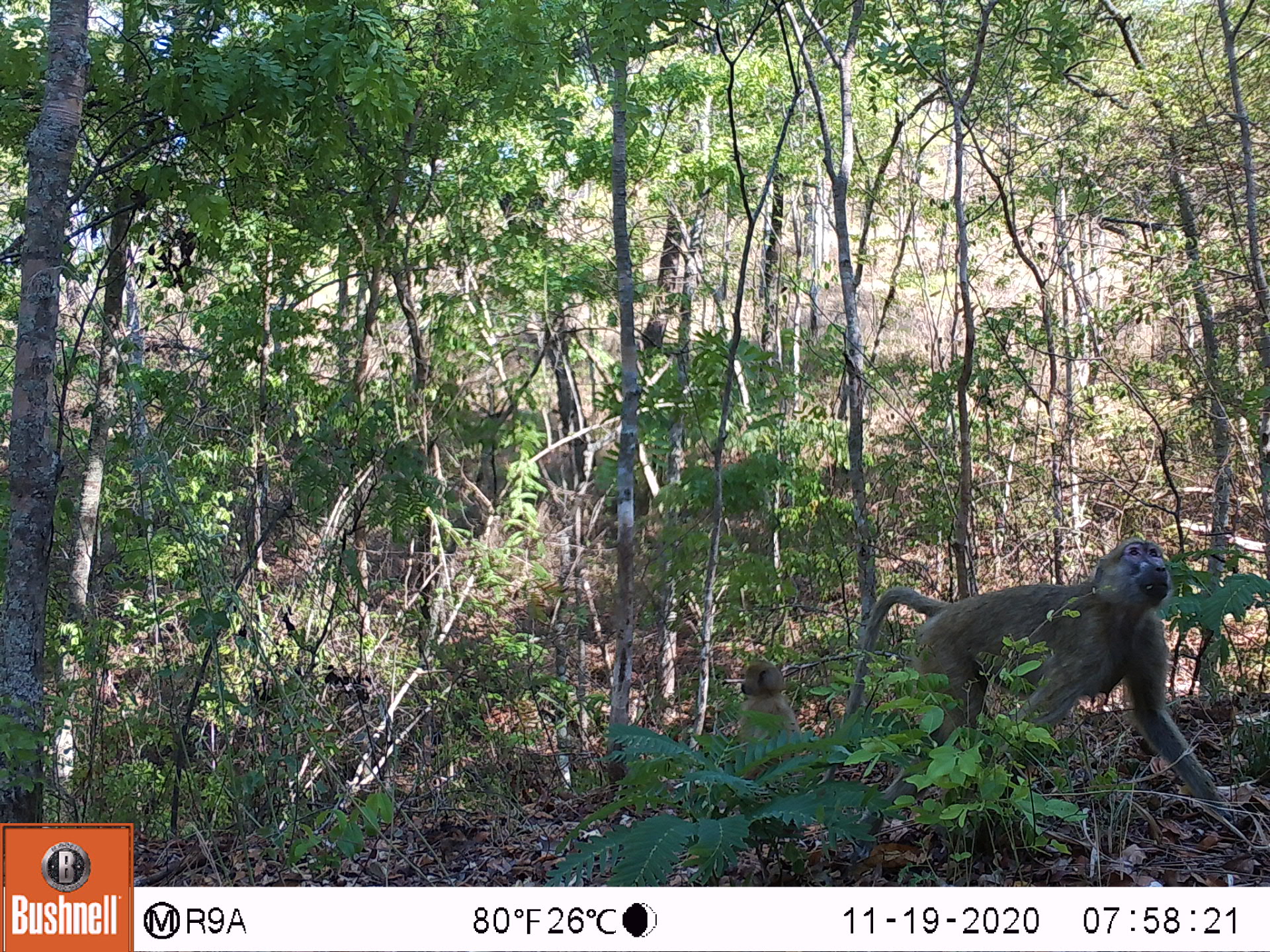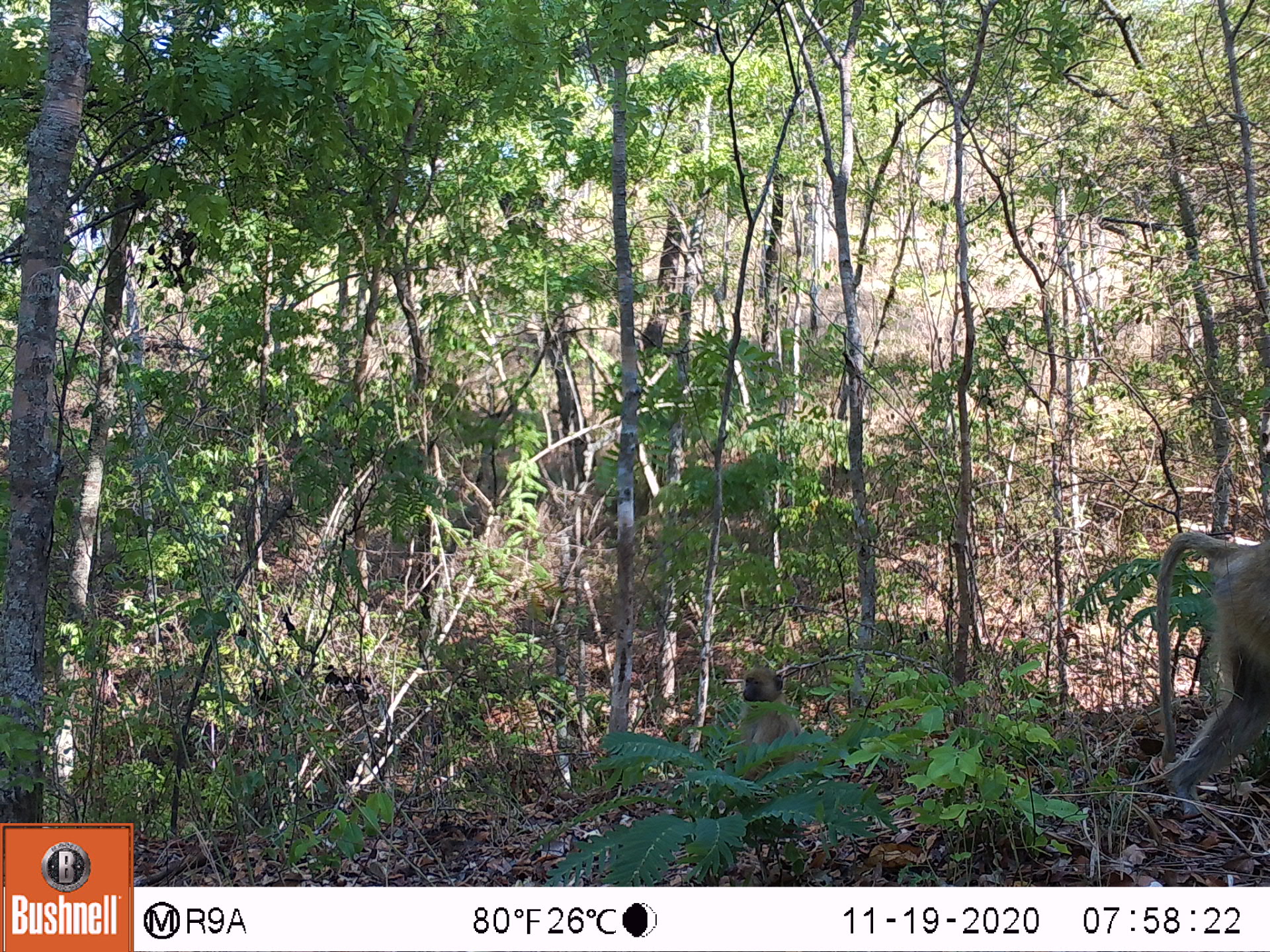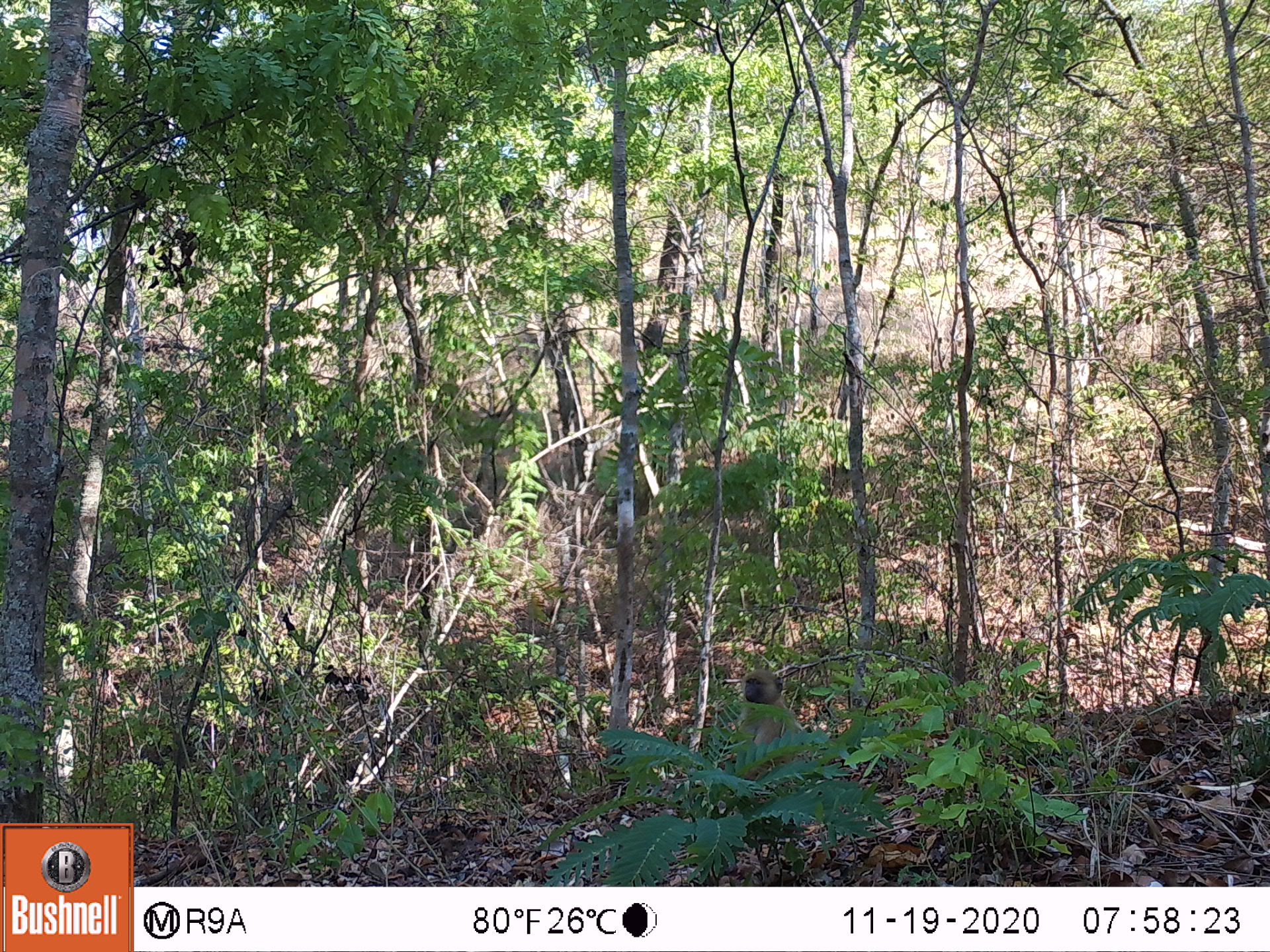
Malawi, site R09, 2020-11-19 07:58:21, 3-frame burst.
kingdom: Animalia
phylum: Chordata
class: Mammalia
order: Primates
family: Cercopithecidae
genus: Papio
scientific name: Papio cynocephalus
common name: yellow baboon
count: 2